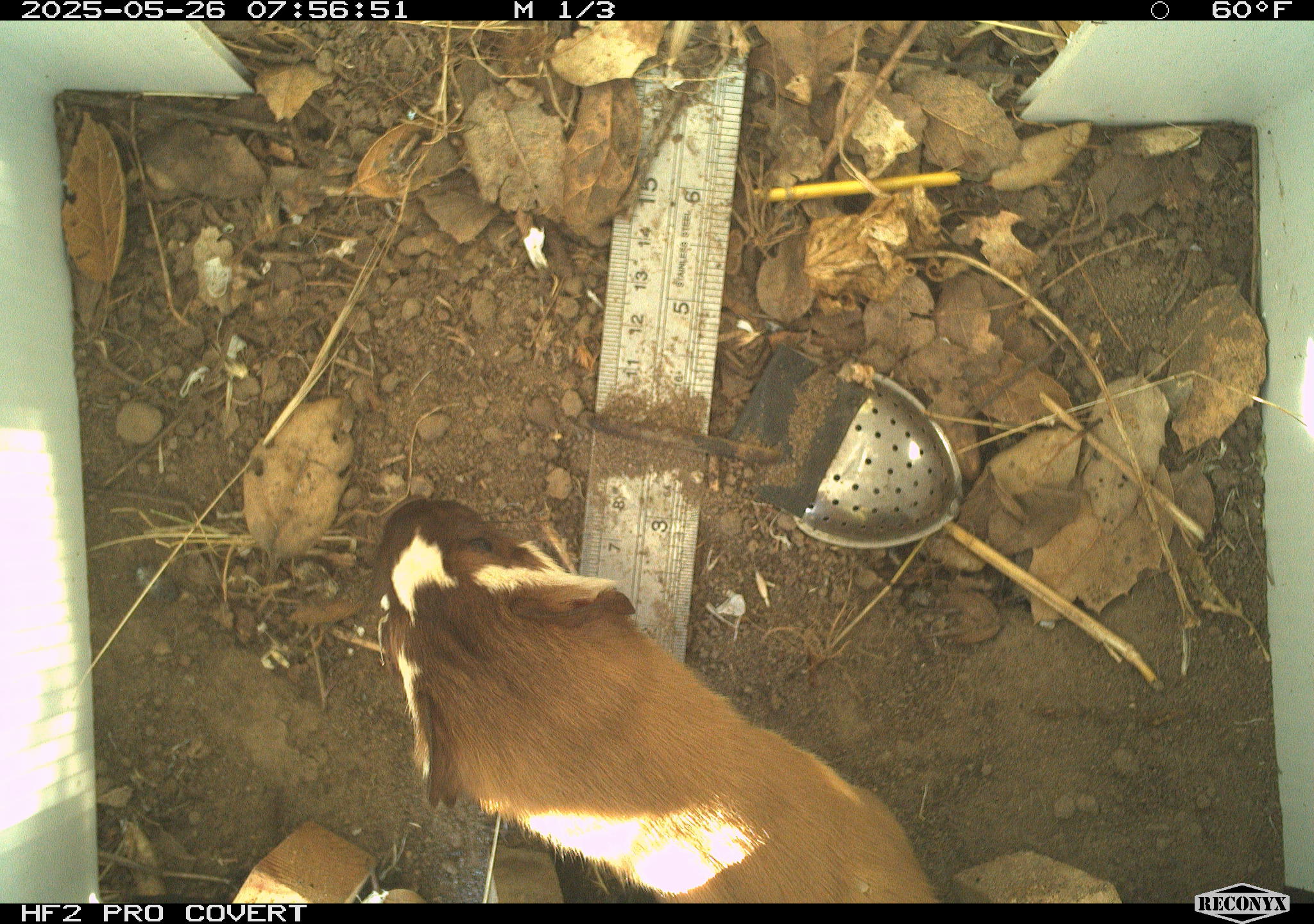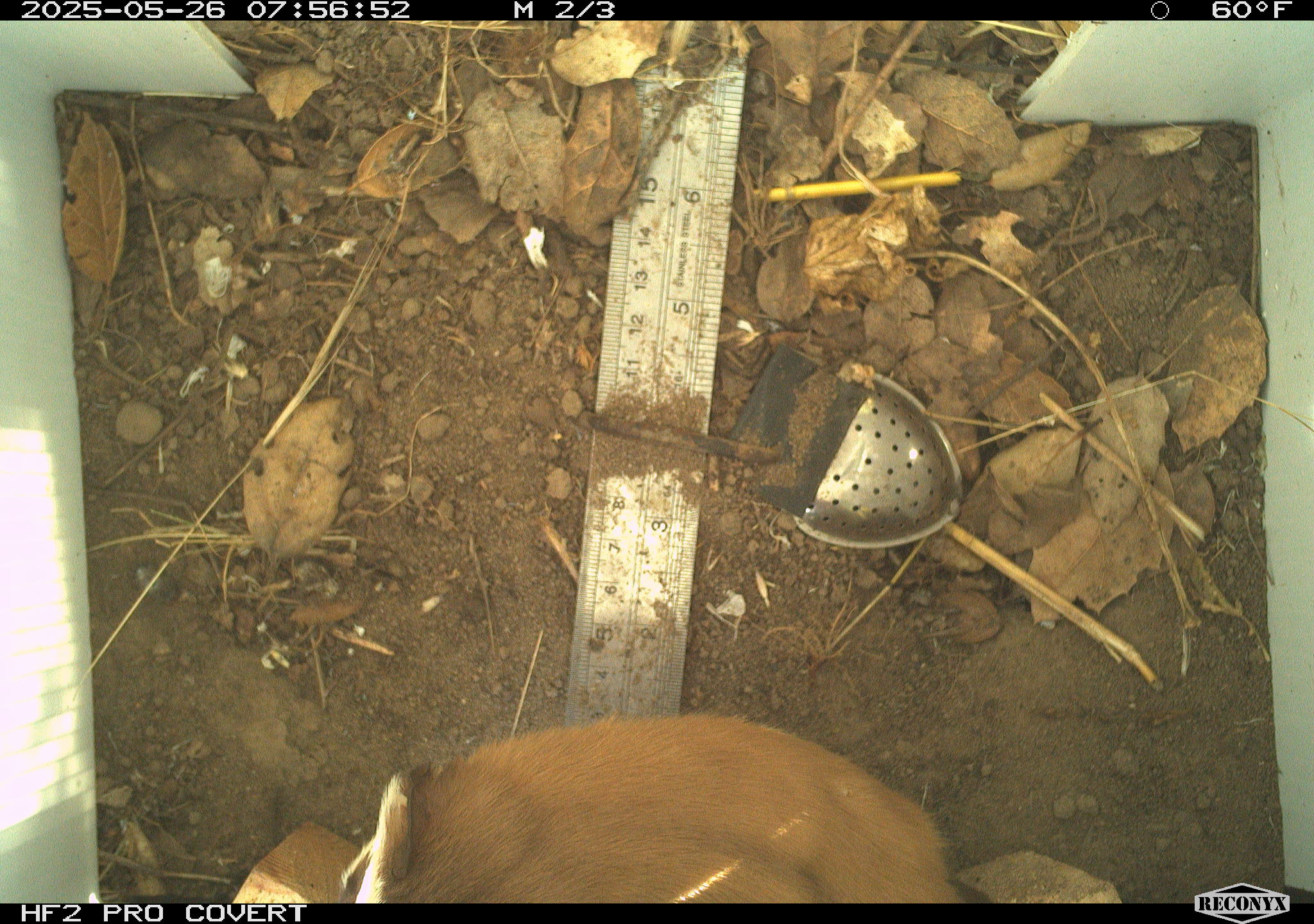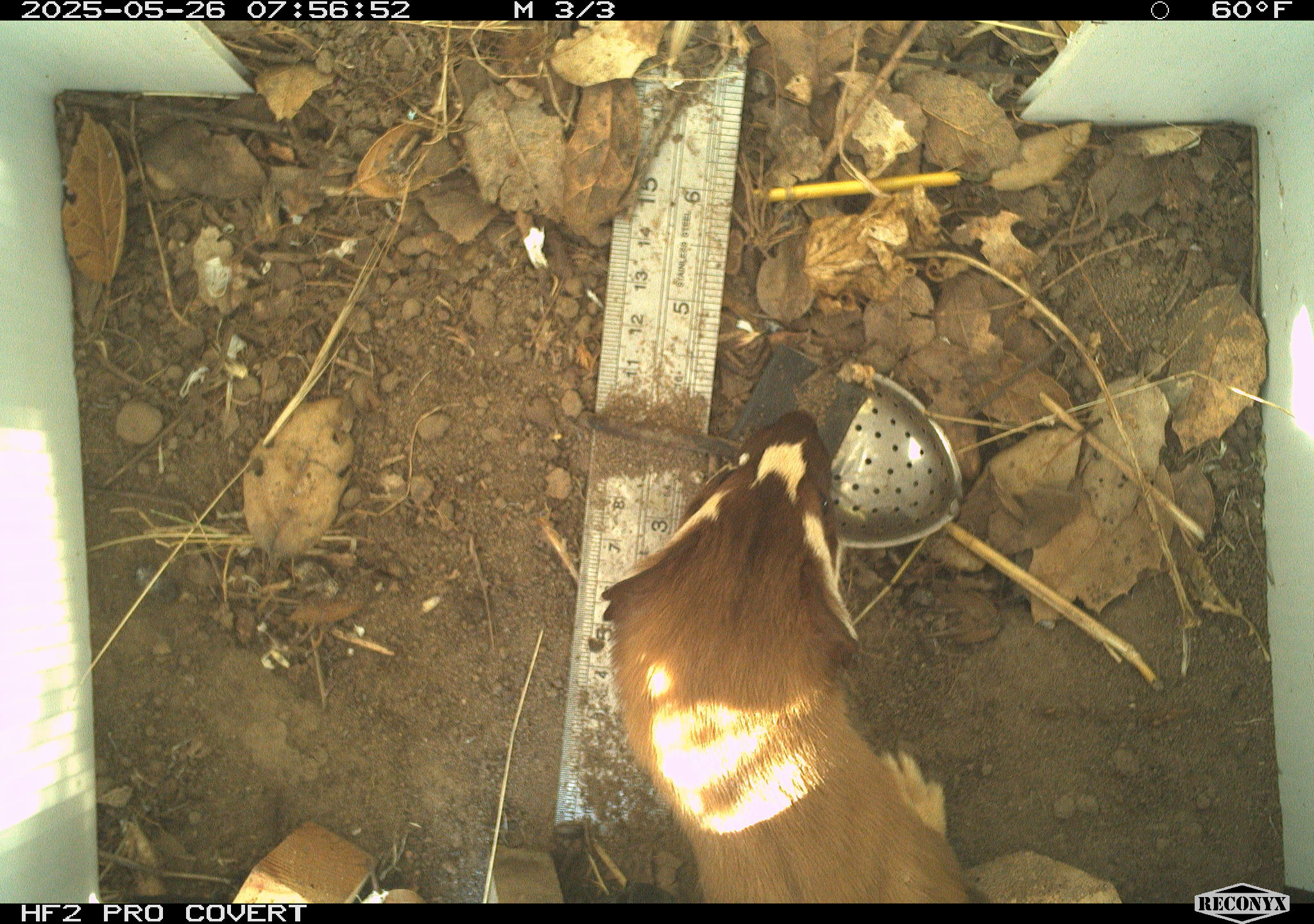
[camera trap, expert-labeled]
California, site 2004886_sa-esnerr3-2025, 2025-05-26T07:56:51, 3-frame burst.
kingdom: Animalia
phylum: Chordata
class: Mammalia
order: Carnivora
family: Mustelidae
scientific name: Mustelinae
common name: true weasels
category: mustelinae subfamily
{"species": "mustelinae subfamily (true weasels) (Mustelinae)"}